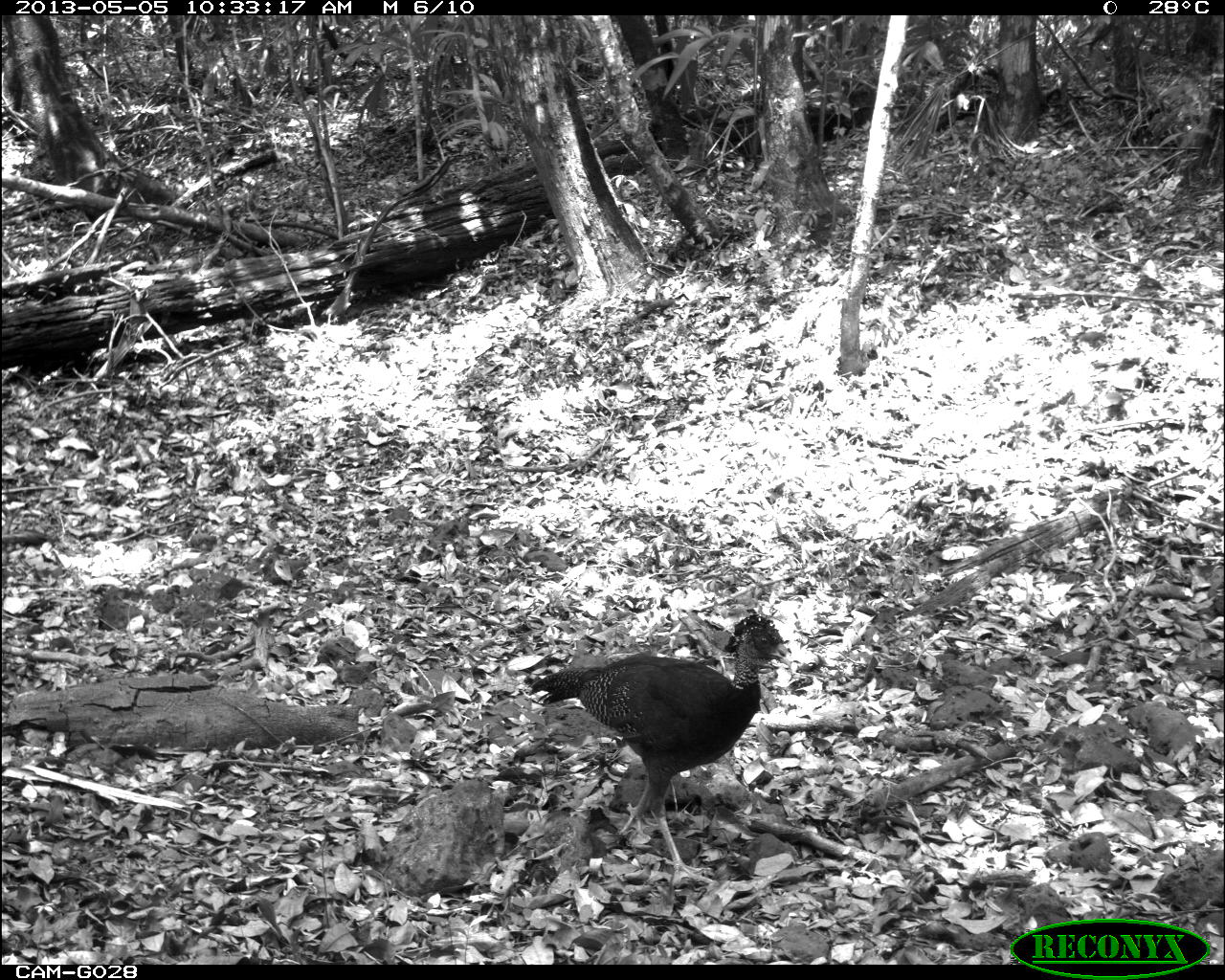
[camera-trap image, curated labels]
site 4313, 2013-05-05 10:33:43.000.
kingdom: Animalia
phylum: Chordata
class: Aves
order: Galliformes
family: Cracidae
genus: Crax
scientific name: Crax rubra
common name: great curassow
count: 2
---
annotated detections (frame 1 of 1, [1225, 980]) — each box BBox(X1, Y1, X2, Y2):
crax rubra: BBox(526, 615, 790, 887)